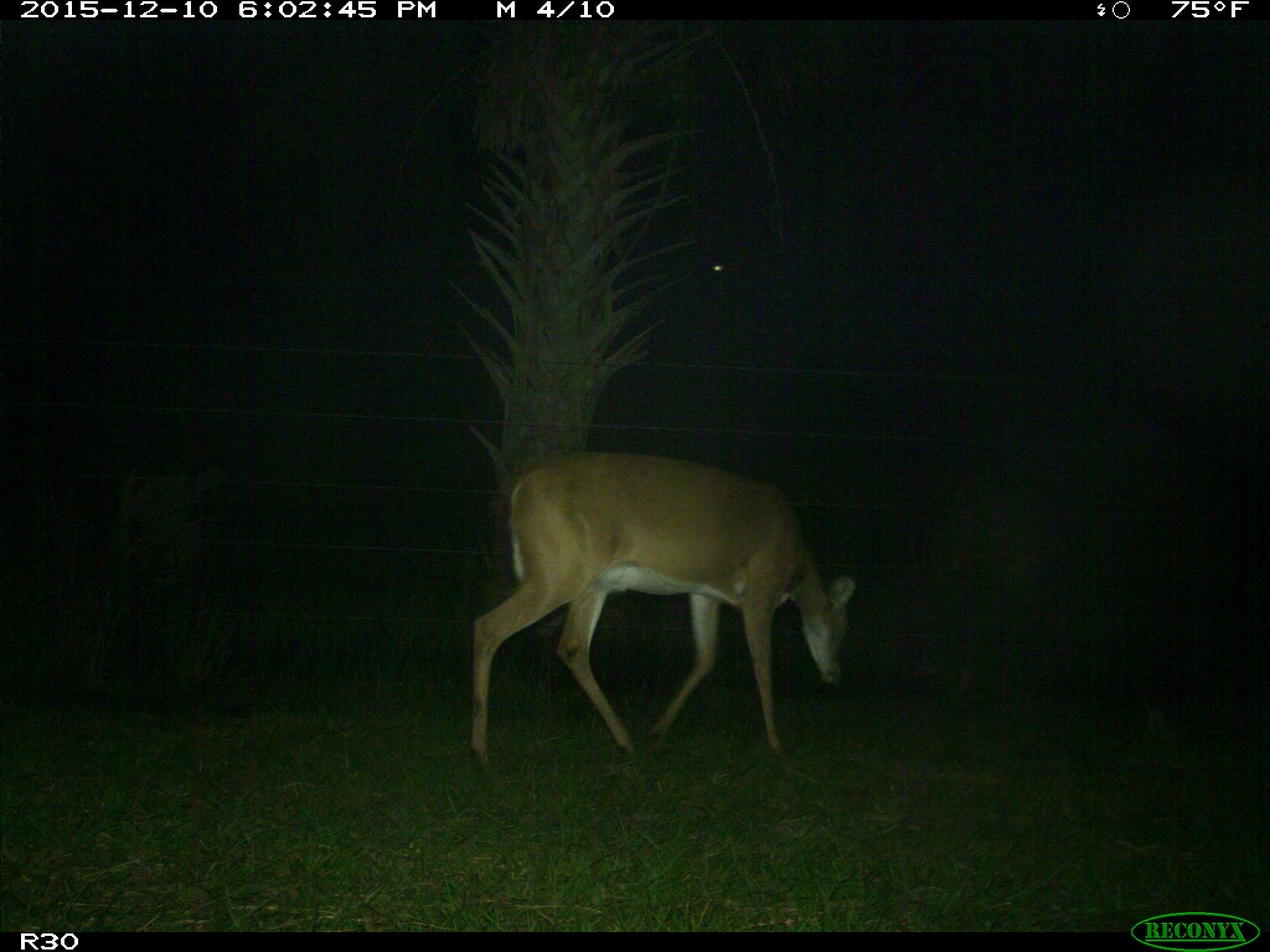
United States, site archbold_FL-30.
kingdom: Animalia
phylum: Chordata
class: Mammalia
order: Artiodactyla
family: Cervidae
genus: Odocoileus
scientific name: Odocoileus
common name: deer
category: unidentified deer